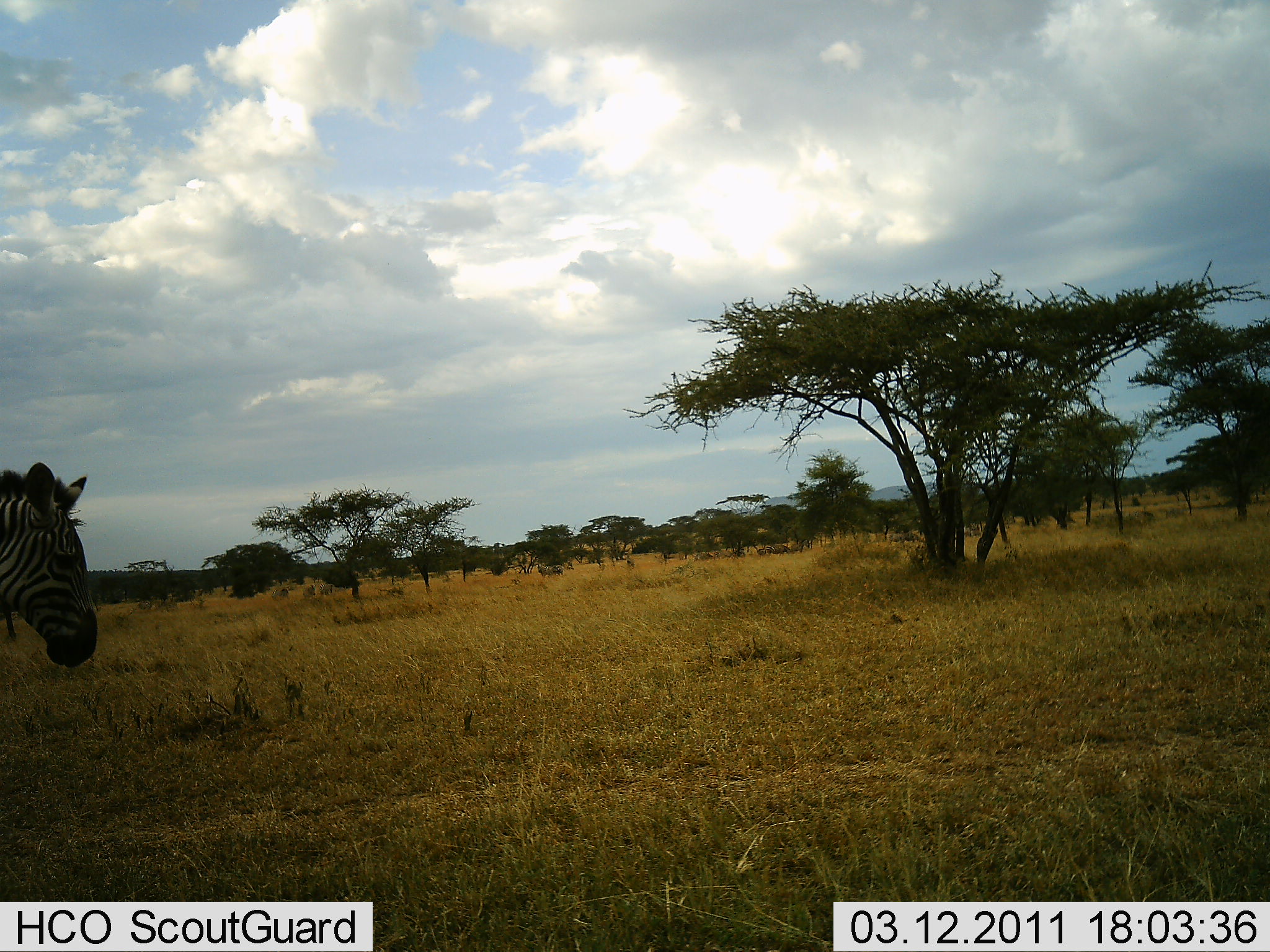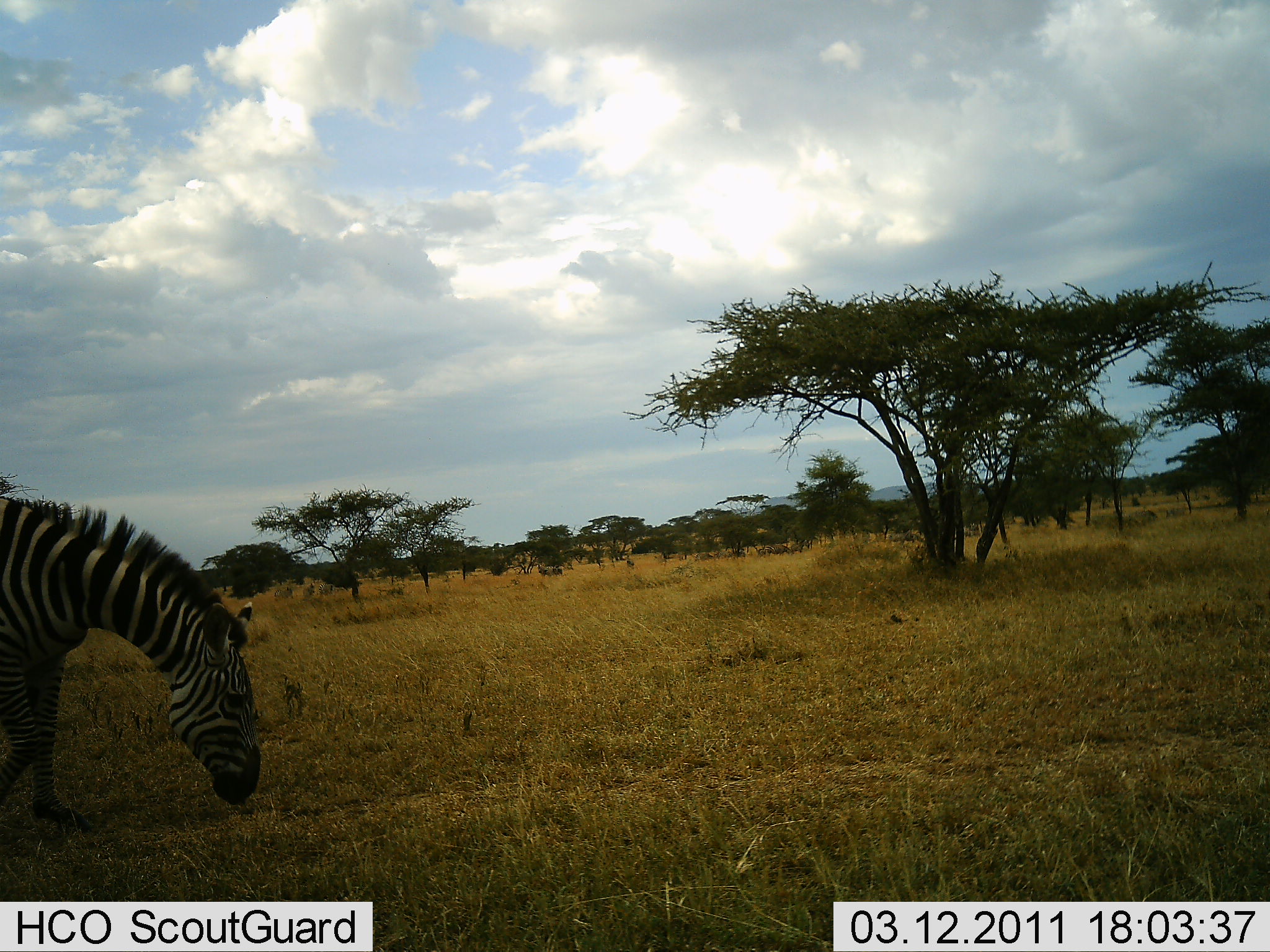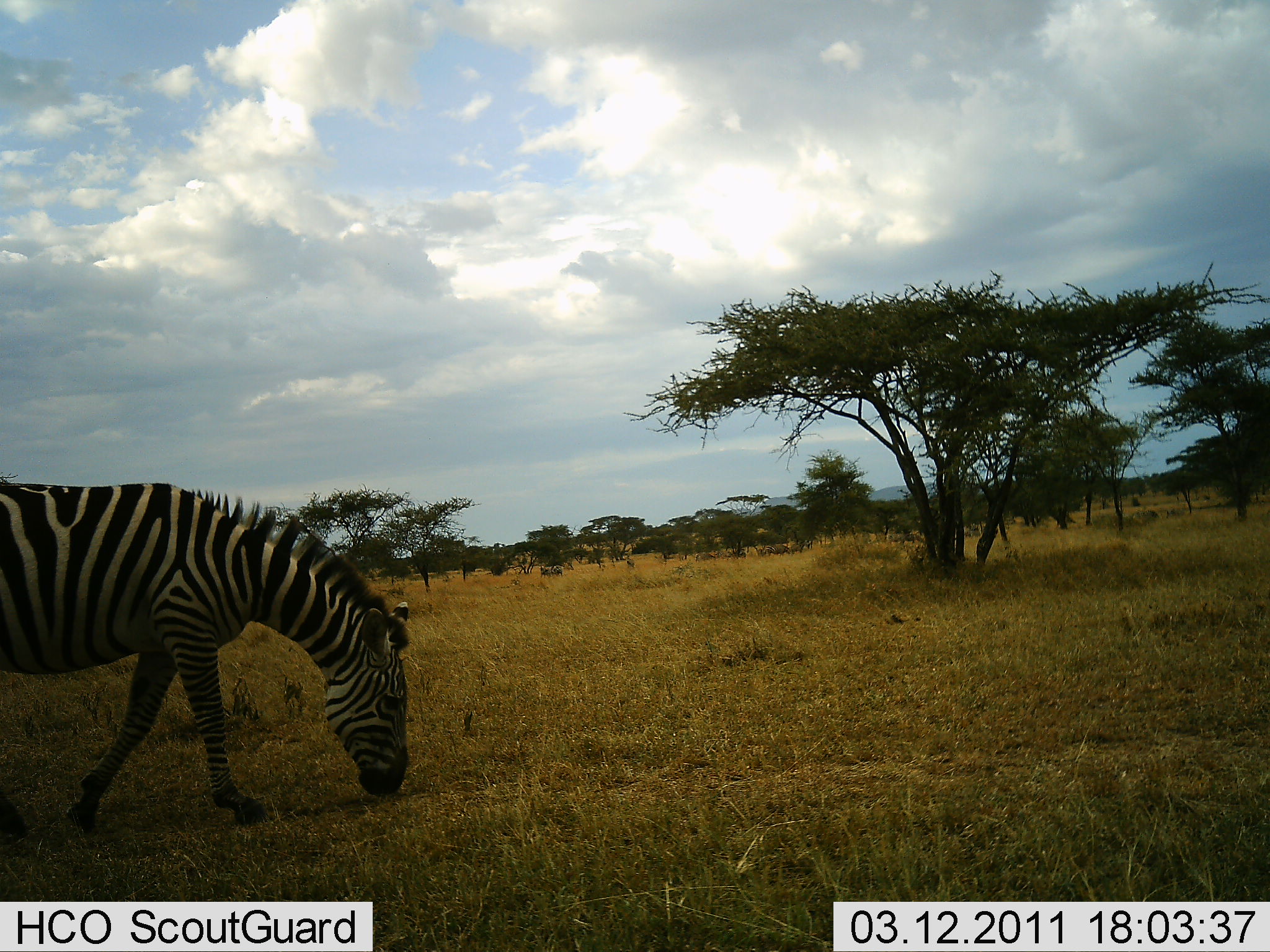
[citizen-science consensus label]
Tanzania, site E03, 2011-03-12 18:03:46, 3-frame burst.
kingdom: Animalia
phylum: Chordata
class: Mammalia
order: Perissodactyla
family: Equidae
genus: Equus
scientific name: Equus quagga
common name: plains zebra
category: zebra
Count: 1.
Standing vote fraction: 9%.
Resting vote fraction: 0%.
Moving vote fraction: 82%.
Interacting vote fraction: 0%.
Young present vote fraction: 0%.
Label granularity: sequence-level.